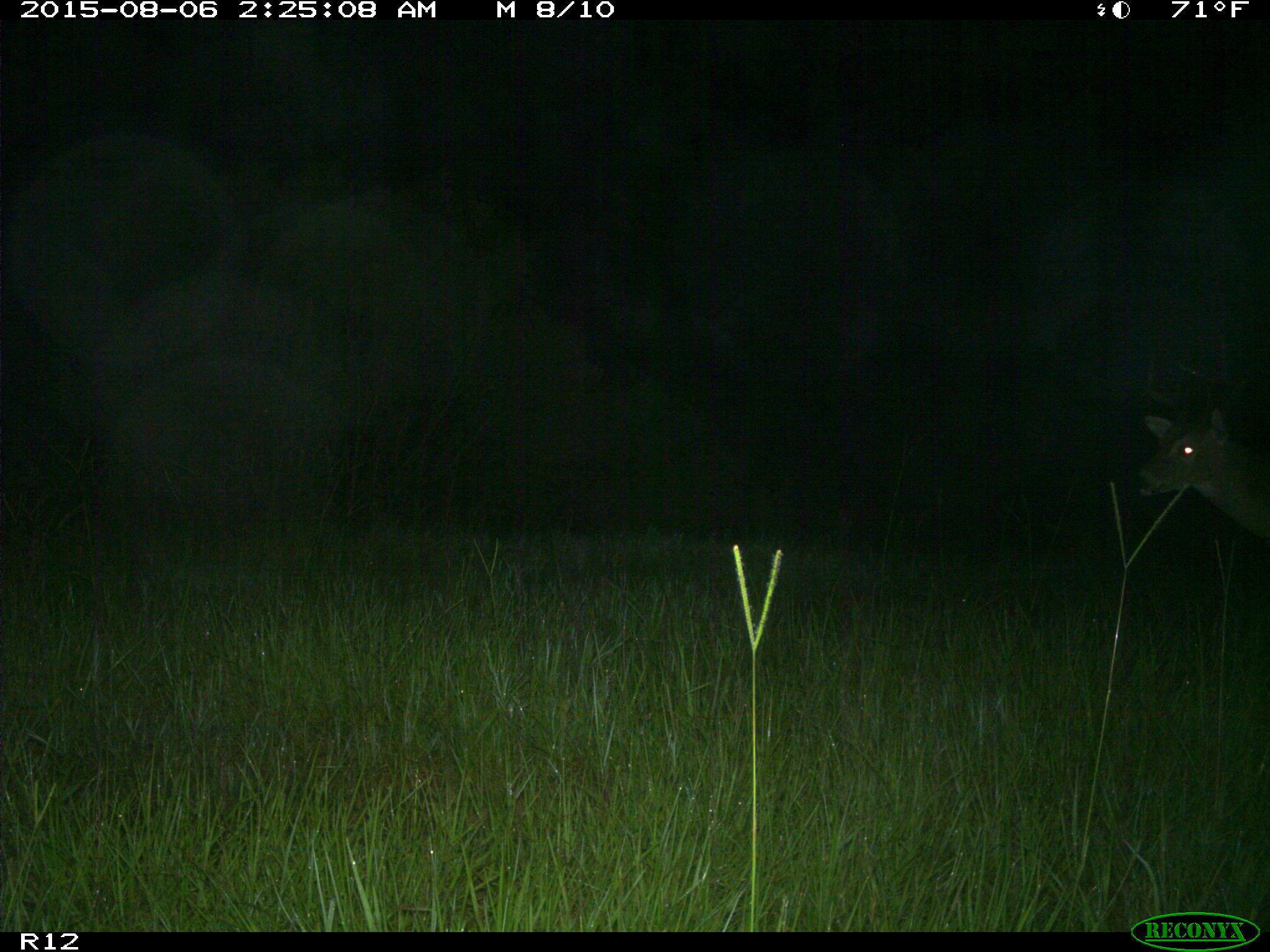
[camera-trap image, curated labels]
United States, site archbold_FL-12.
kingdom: Animalia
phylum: Chordata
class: Mammalia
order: Artiodactyla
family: Cervidae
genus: Odocoileus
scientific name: Odocoileus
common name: deer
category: unidentified deer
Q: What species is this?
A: Unidentified deer (deer) (Odocoileus).